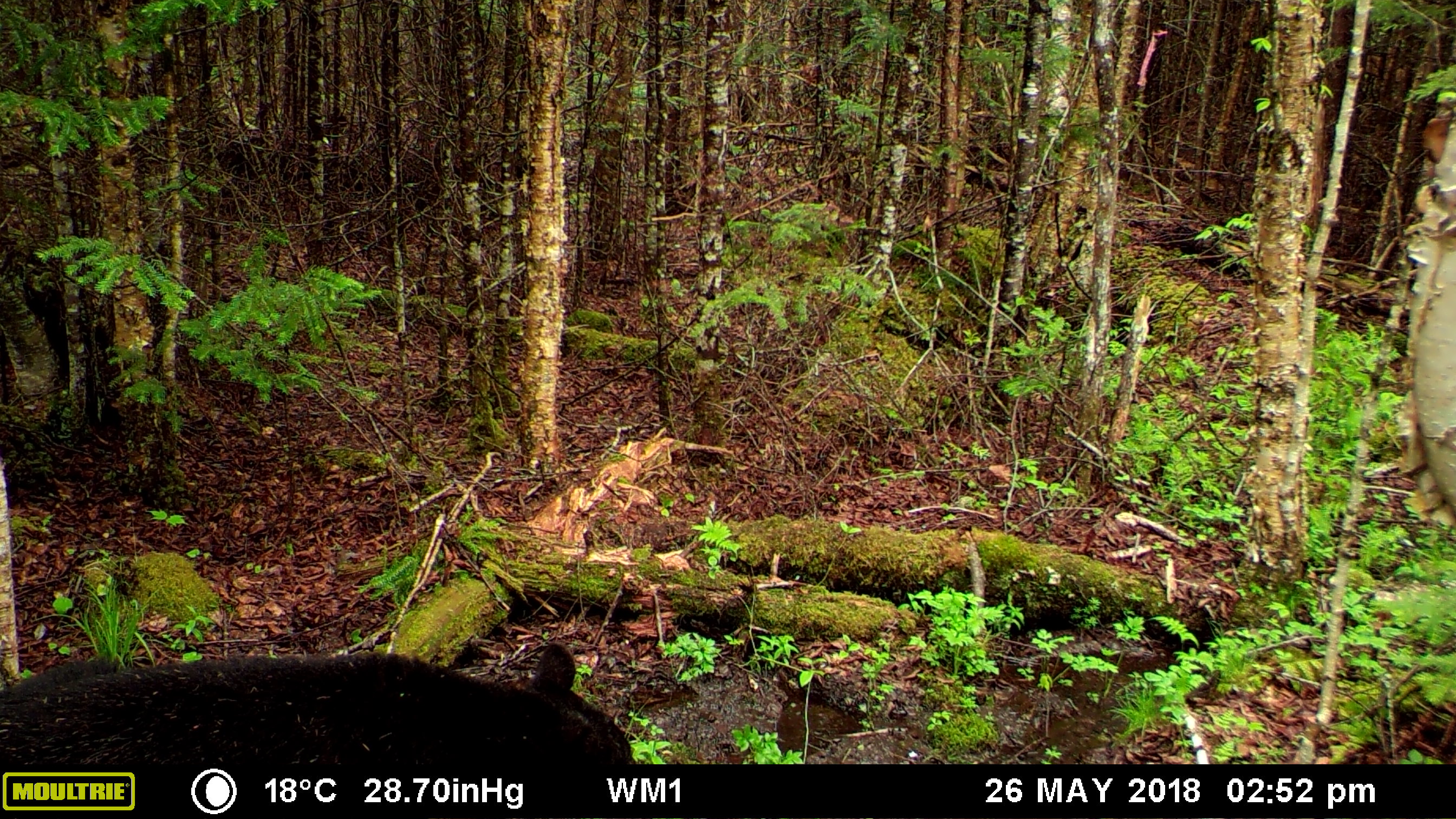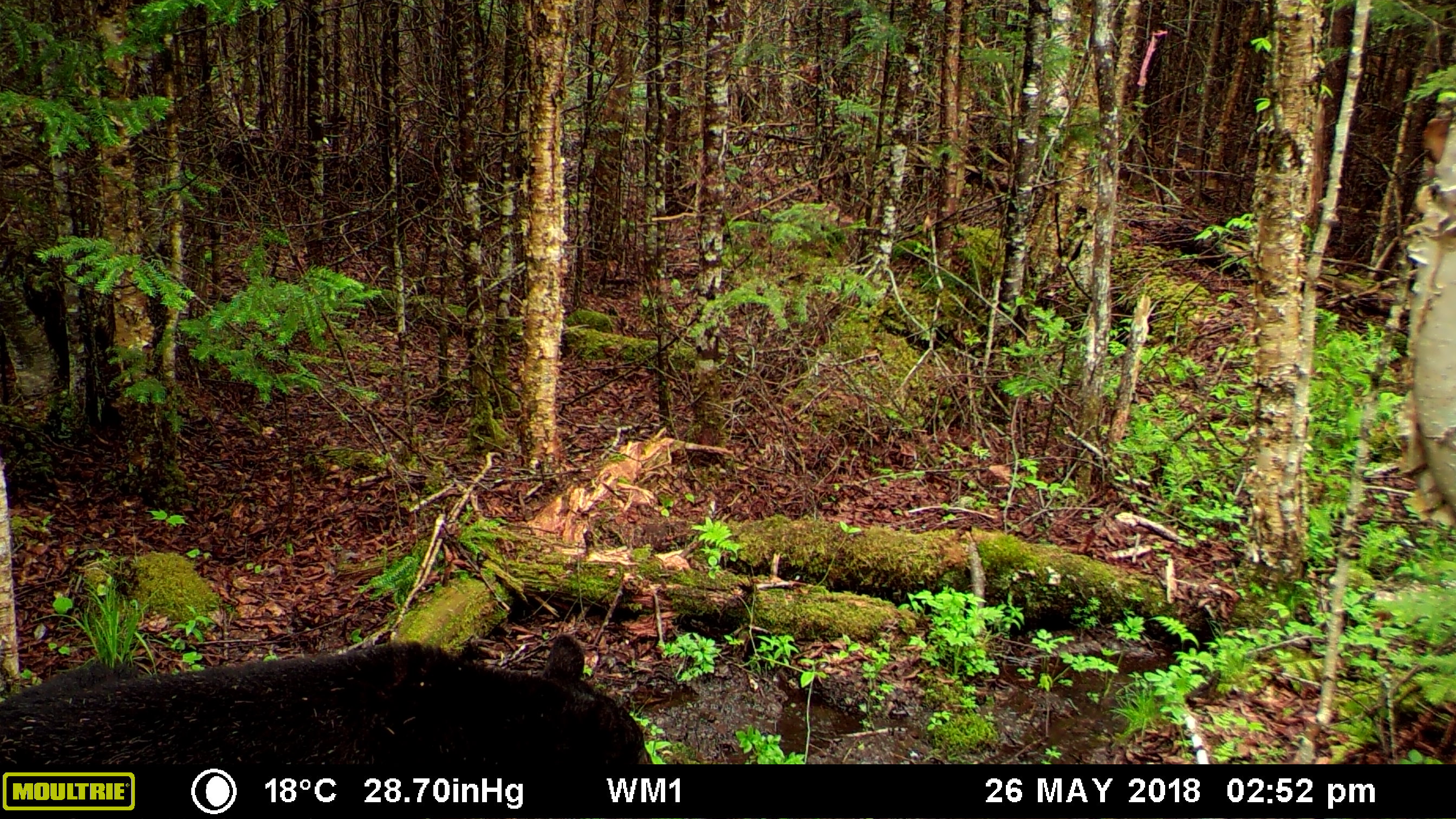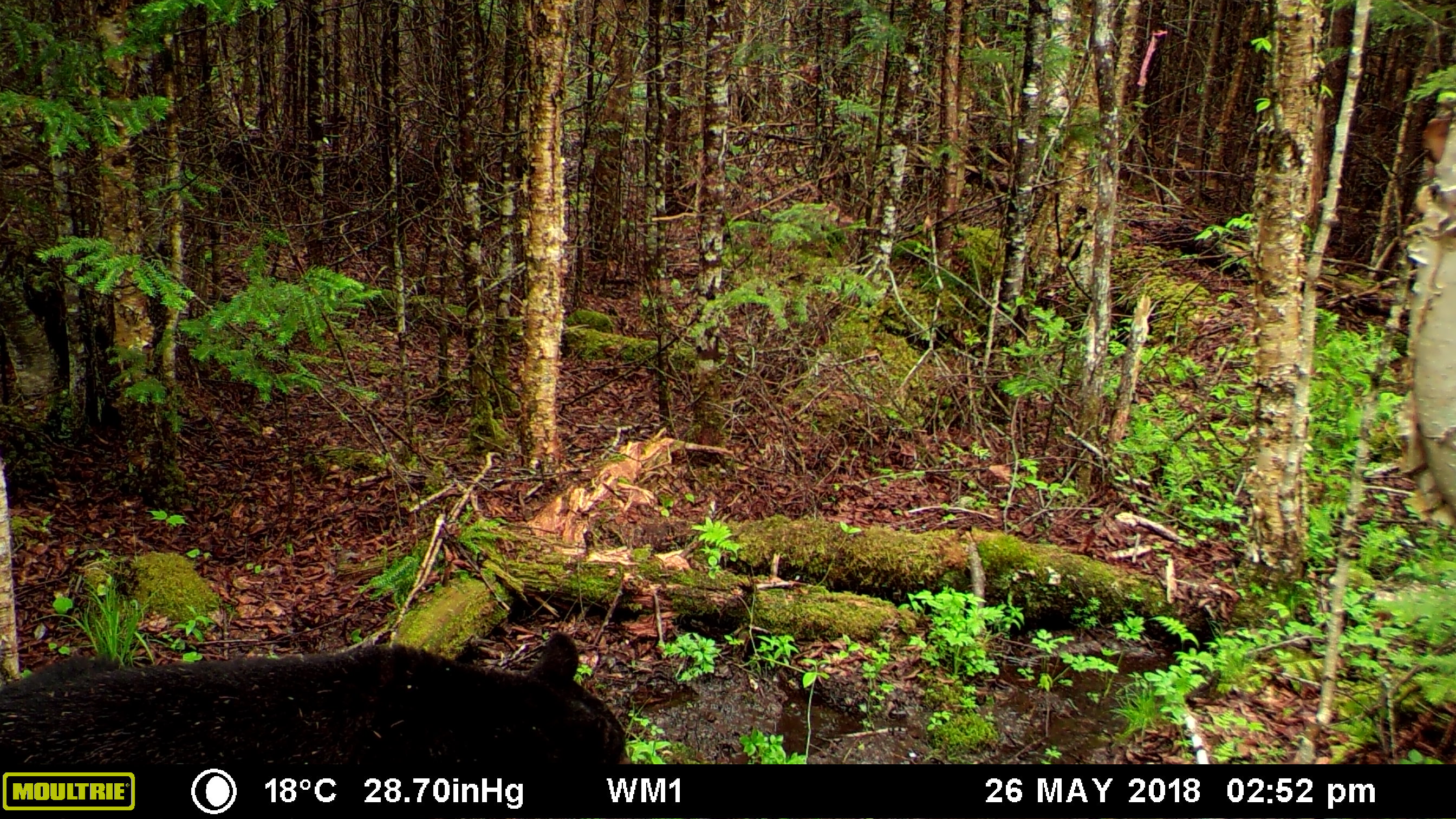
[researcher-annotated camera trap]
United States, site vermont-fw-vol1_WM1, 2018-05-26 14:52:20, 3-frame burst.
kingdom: Animalia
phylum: Chordata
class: Mammalia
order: Carnivora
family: Ursidae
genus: Ursus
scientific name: Ursus americanus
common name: black bear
Black bear (Ursus americanus).